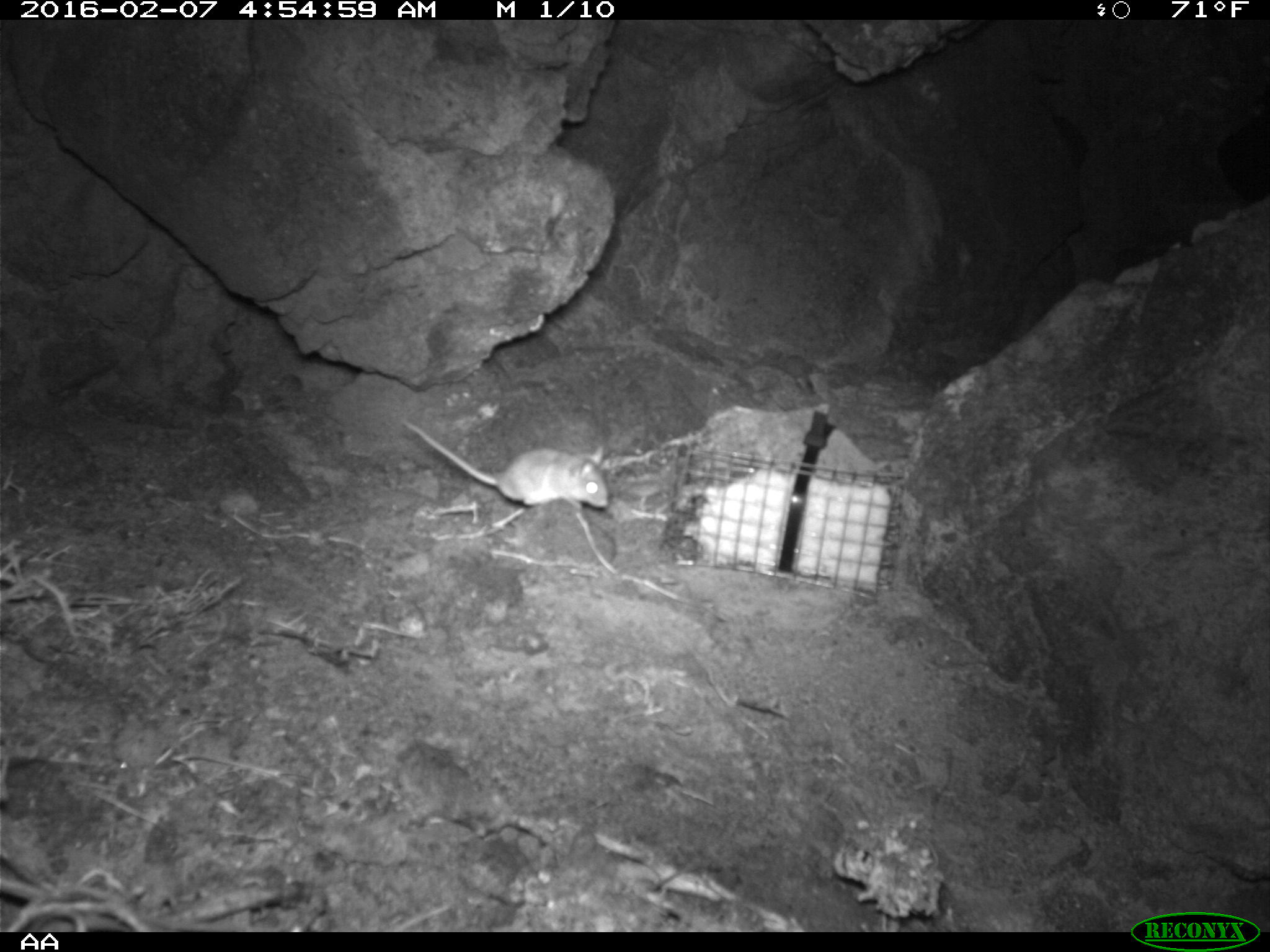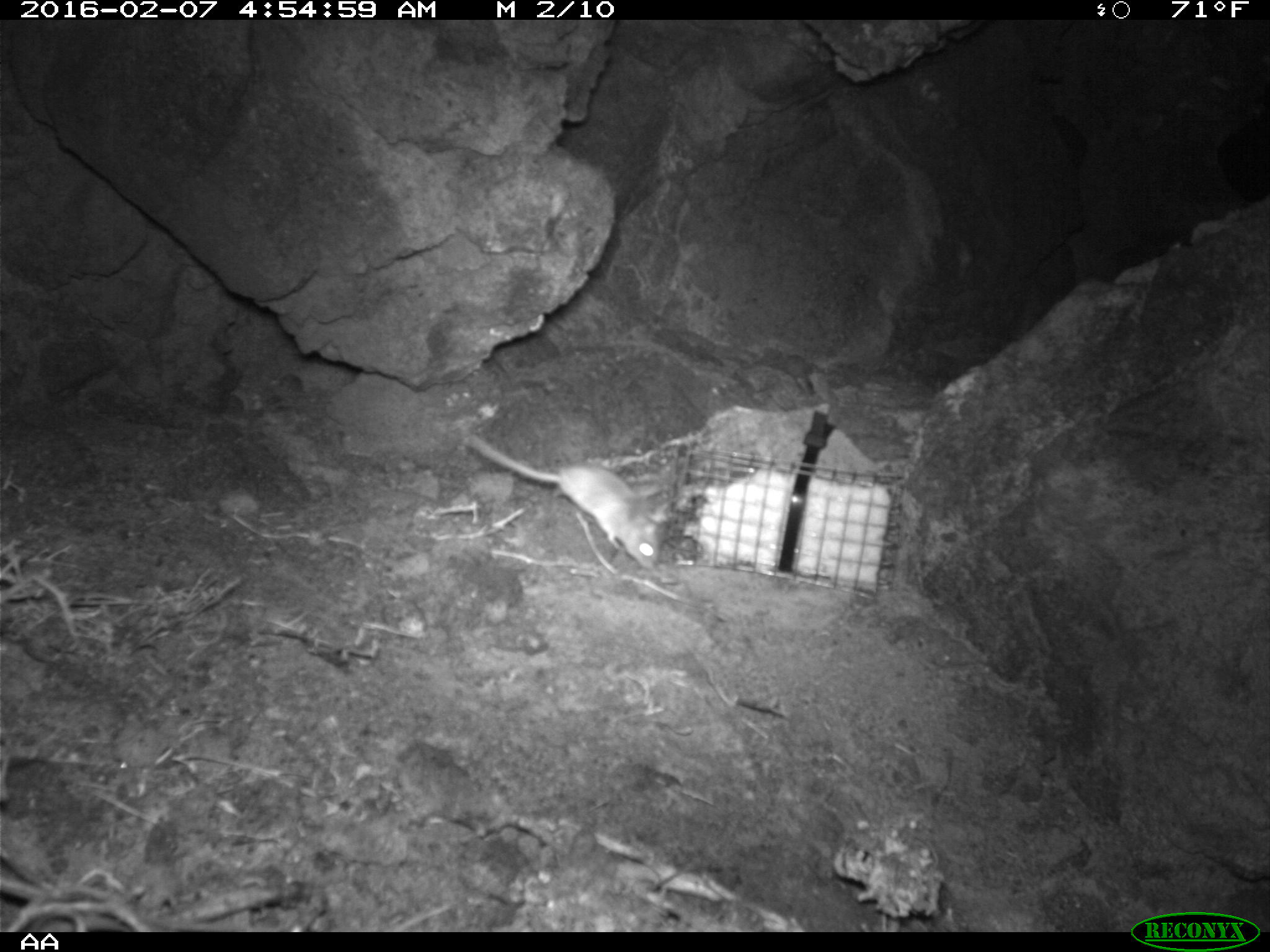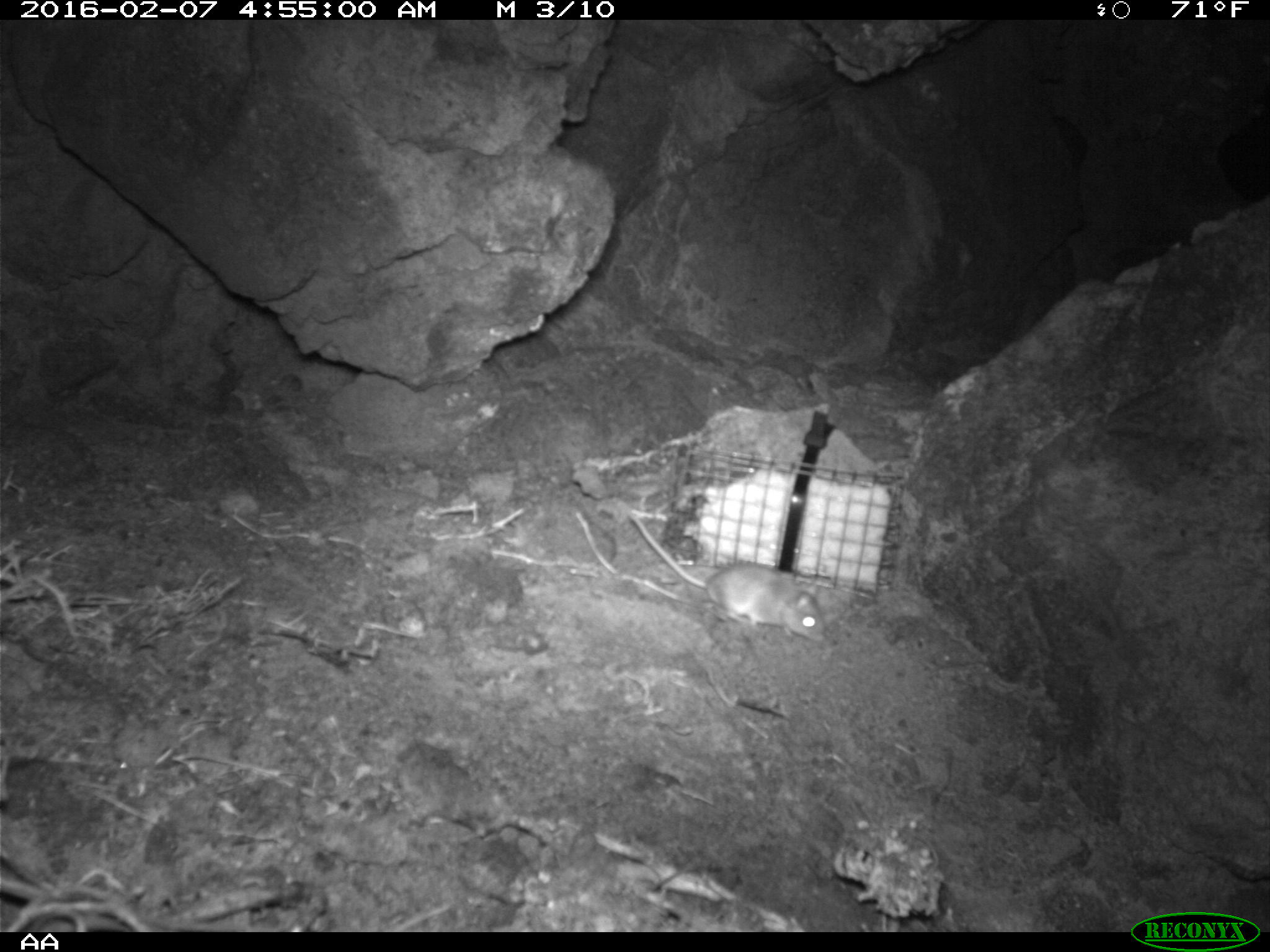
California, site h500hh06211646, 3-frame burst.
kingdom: Animalia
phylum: Chordata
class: Mammalia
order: Rodentia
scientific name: Rodentia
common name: rodent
Rodent (Rodentia).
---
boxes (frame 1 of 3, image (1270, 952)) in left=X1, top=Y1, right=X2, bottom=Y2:
rodent: left=401, top=413, right=612, bottom=511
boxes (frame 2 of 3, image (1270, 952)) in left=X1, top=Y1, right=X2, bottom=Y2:
rodent: left=466, top=436, right=670, bottom=570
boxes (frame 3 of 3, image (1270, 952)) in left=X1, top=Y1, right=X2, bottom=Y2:
rodent: left=628, top=514, right=830, bottom=644